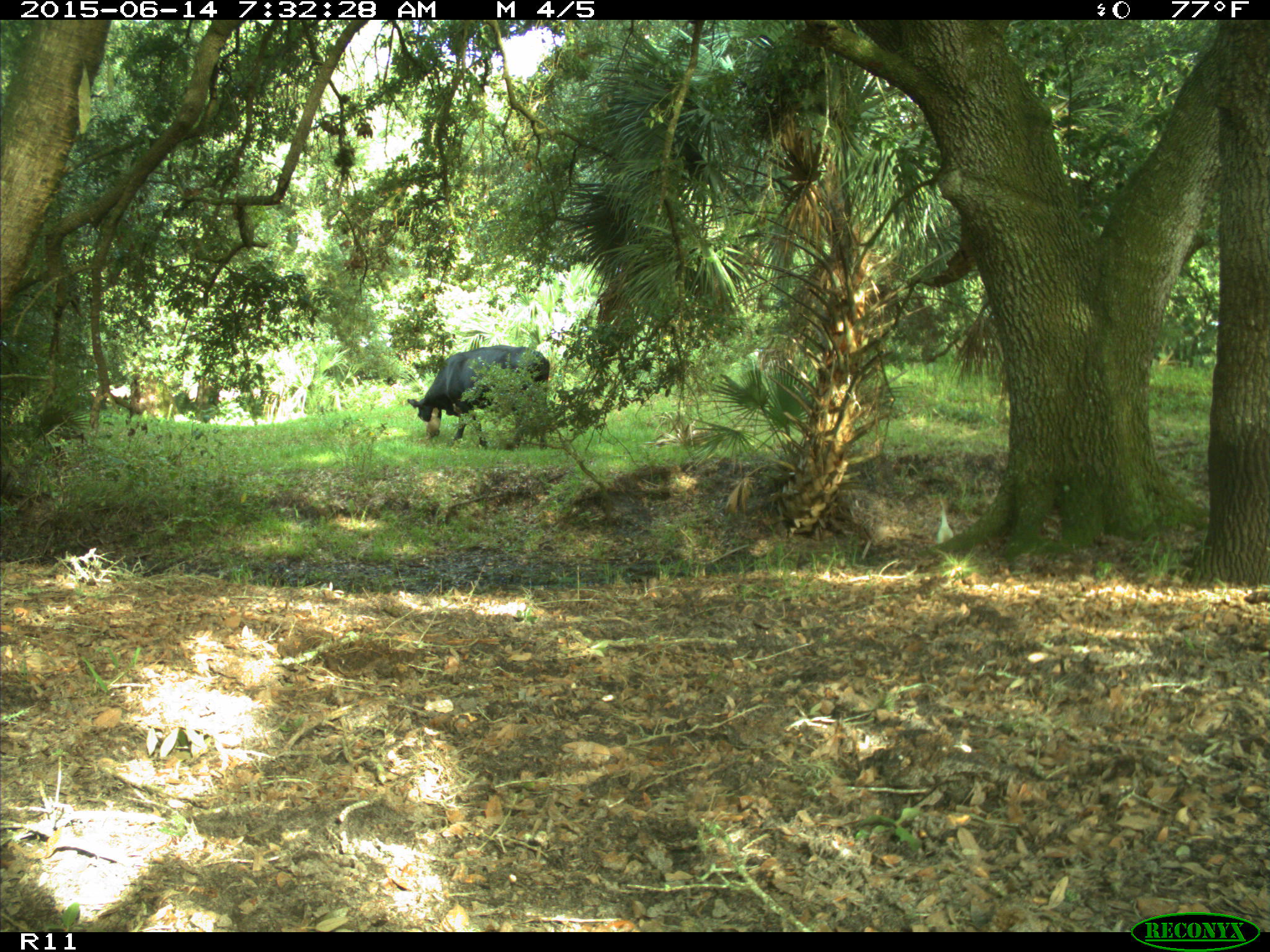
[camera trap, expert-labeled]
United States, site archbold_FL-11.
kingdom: Animalia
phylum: Chordata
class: Mammalia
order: Artiodactyla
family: Bovidae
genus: Bos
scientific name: Bos taurus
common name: domestic cow